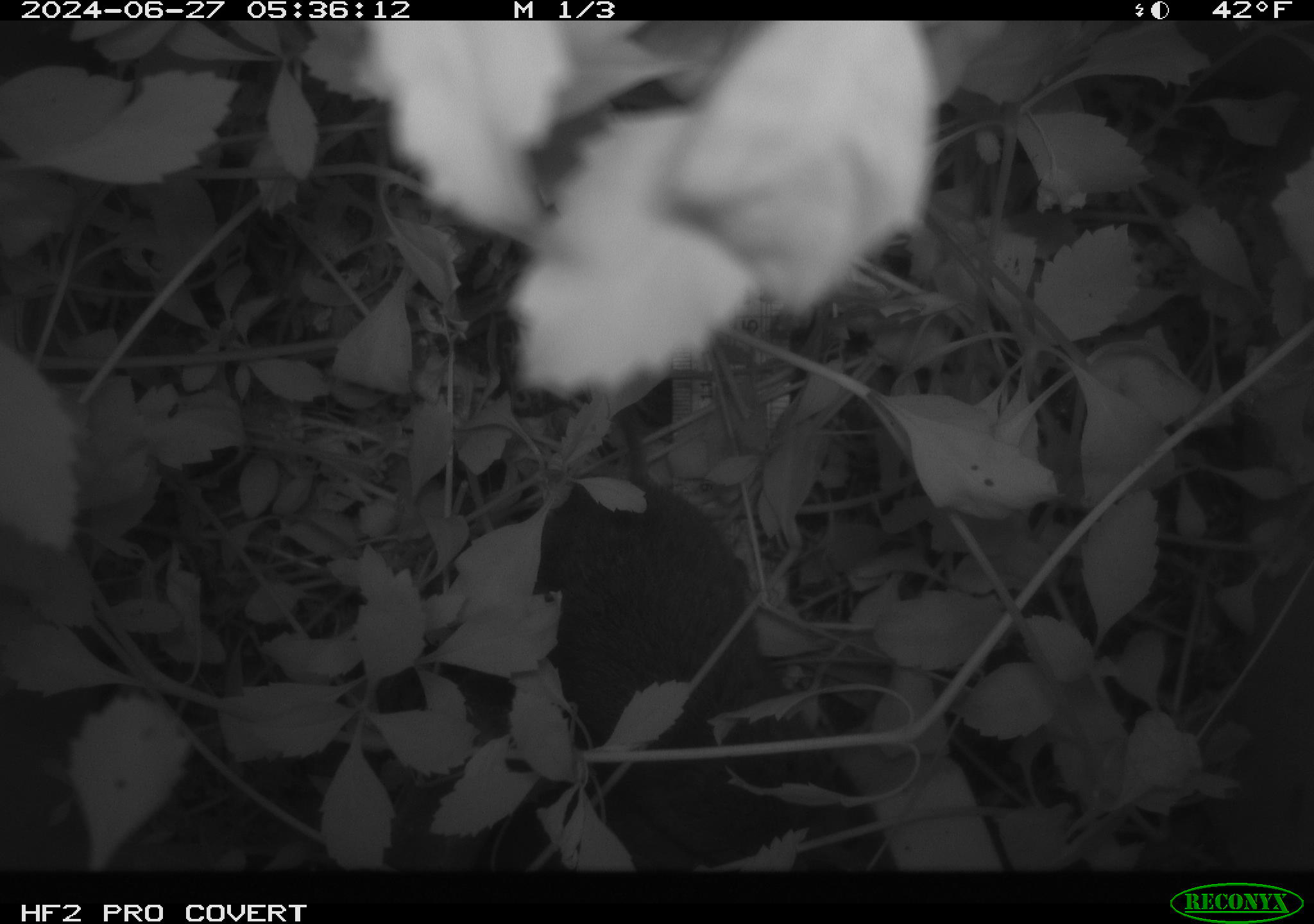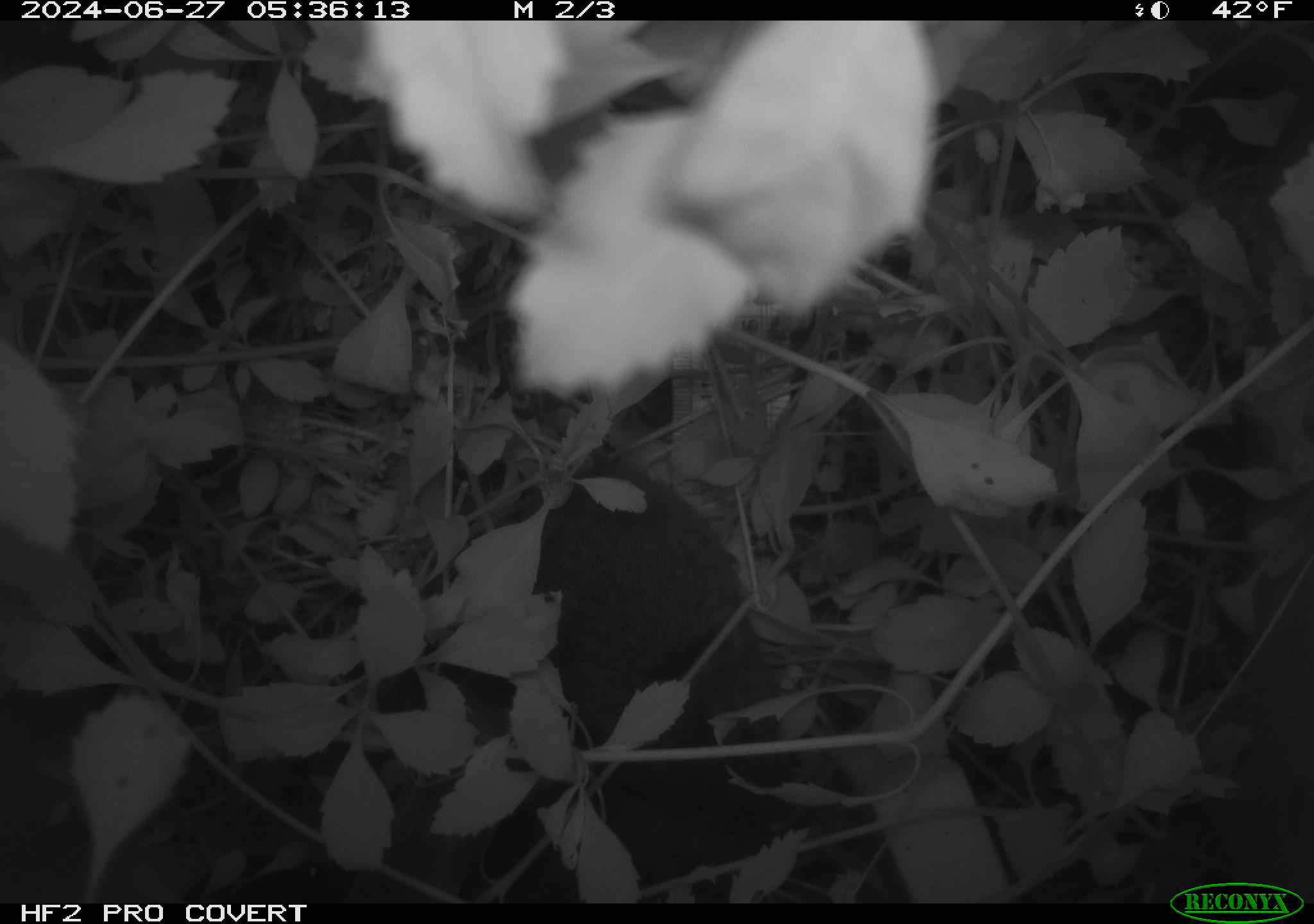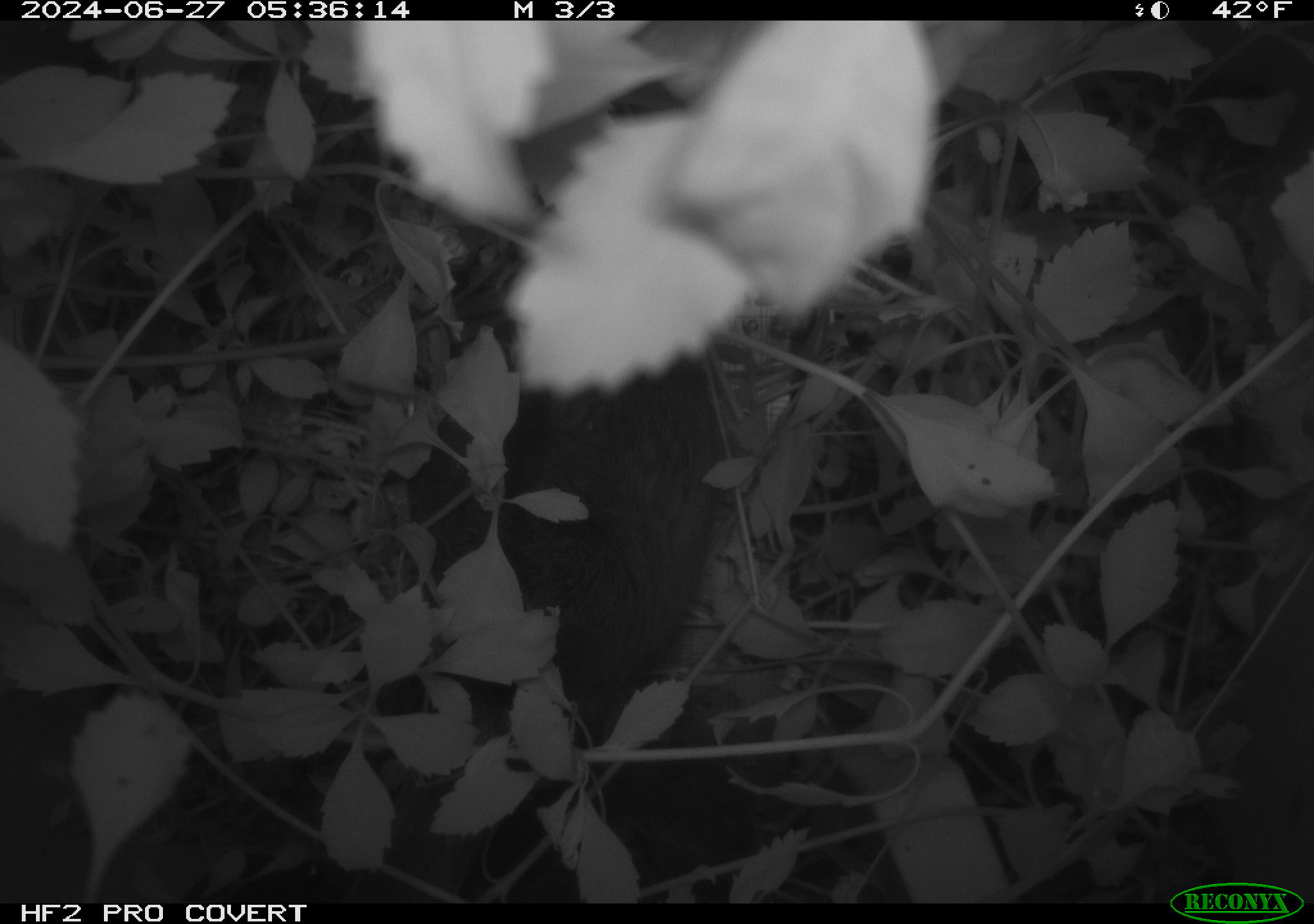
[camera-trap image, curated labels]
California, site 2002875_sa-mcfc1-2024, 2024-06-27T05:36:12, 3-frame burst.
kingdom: Animalia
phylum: Chordata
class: Mammalia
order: Rodentia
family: Cricetidae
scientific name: Arvicolinae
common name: voles, lemmings, and muskrats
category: arvicolinae subfamily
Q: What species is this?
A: Arvicolinae subfamily (voles, lemmings, and muskrats) (Arvicolinae).